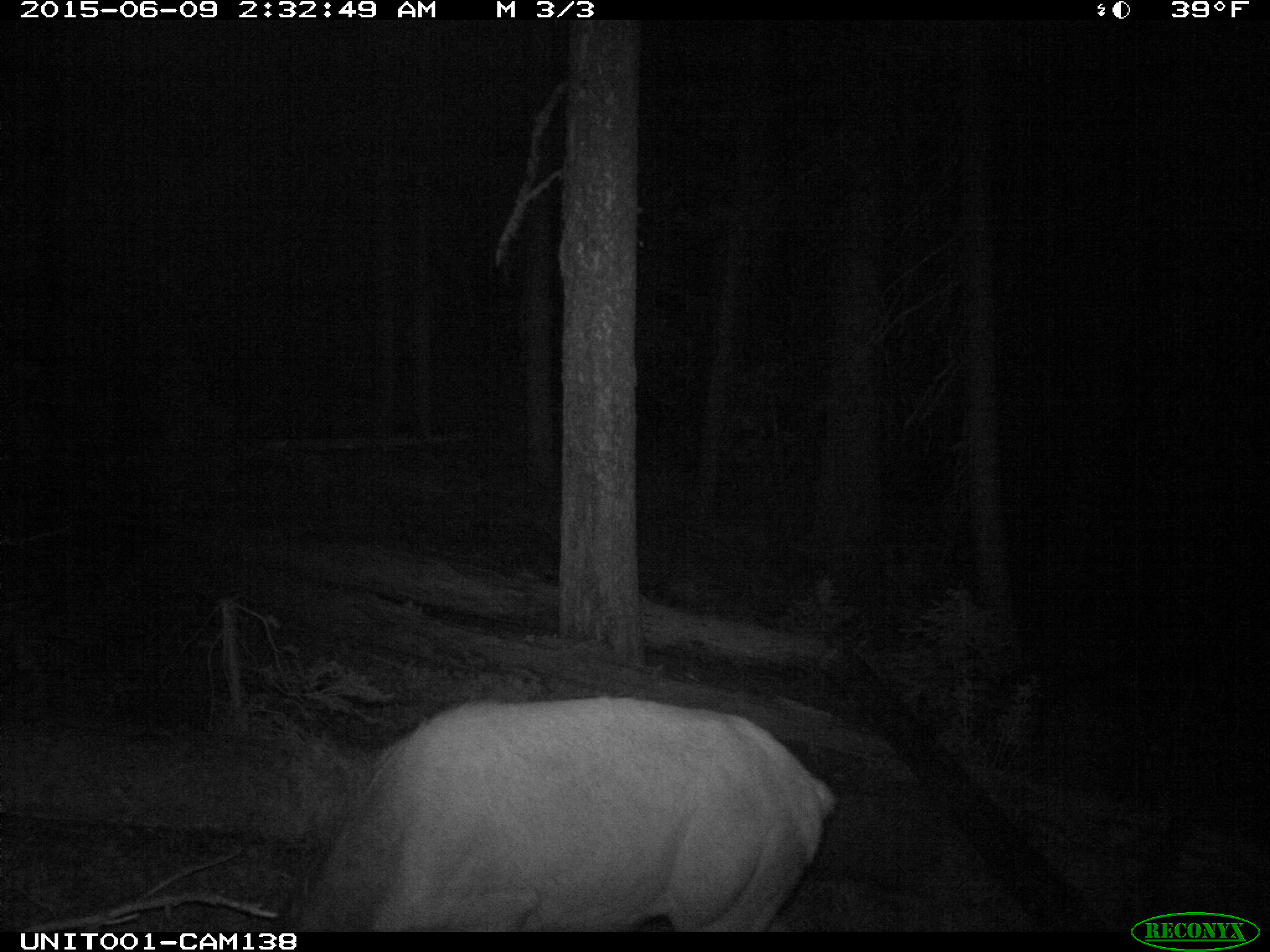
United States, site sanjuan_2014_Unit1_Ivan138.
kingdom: Animalia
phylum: Chordata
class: Mammalia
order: Artiodactyla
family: Cervidae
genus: Cervus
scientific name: Cervus elaphus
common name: red deer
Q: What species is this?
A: Cervus elaphus (red deer).